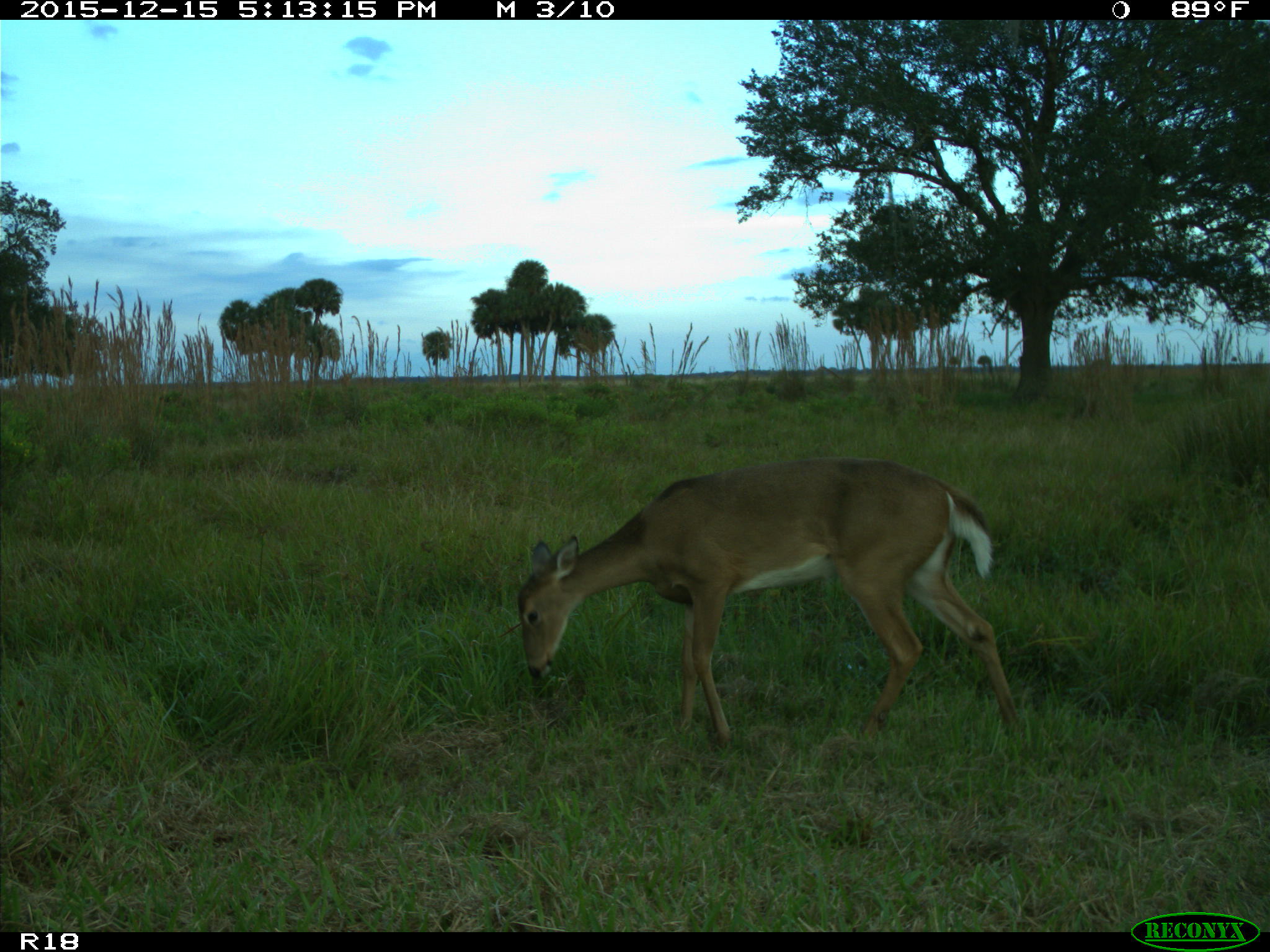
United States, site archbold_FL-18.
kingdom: Animalia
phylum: Chordata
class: Mammalia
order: Artiodactyla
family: Cervidae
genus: Odocoileus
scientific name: Odocoileus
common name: deer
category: unidentified deer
Unidentified deer (deer) (Odocoileus).